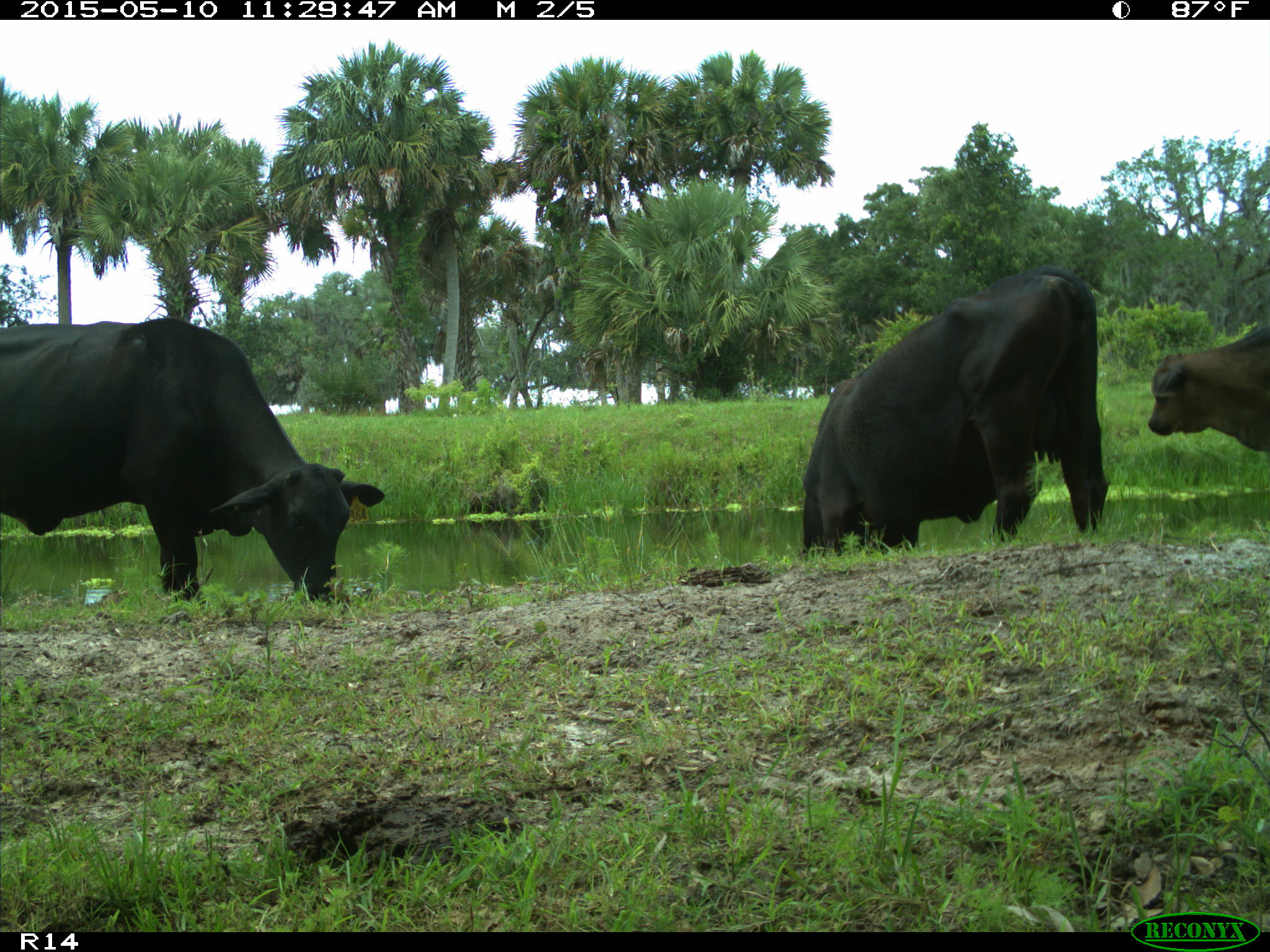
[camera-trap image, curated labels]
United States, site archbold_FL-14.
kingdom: Animalia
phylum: Chordata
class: Mammalia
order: Artiodactyla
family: Bovidae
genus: Bos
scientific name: Bos taurus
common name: domestic cow